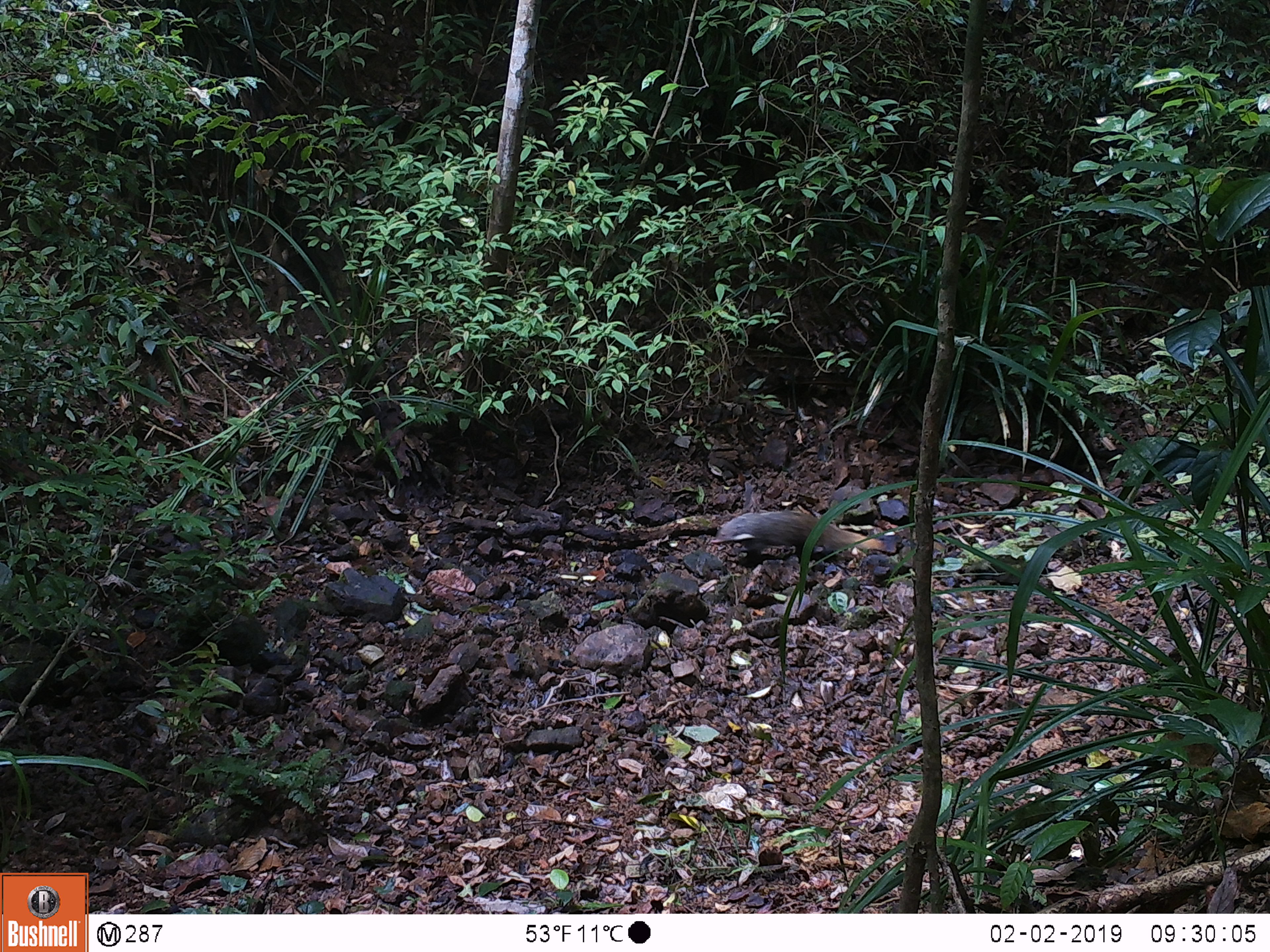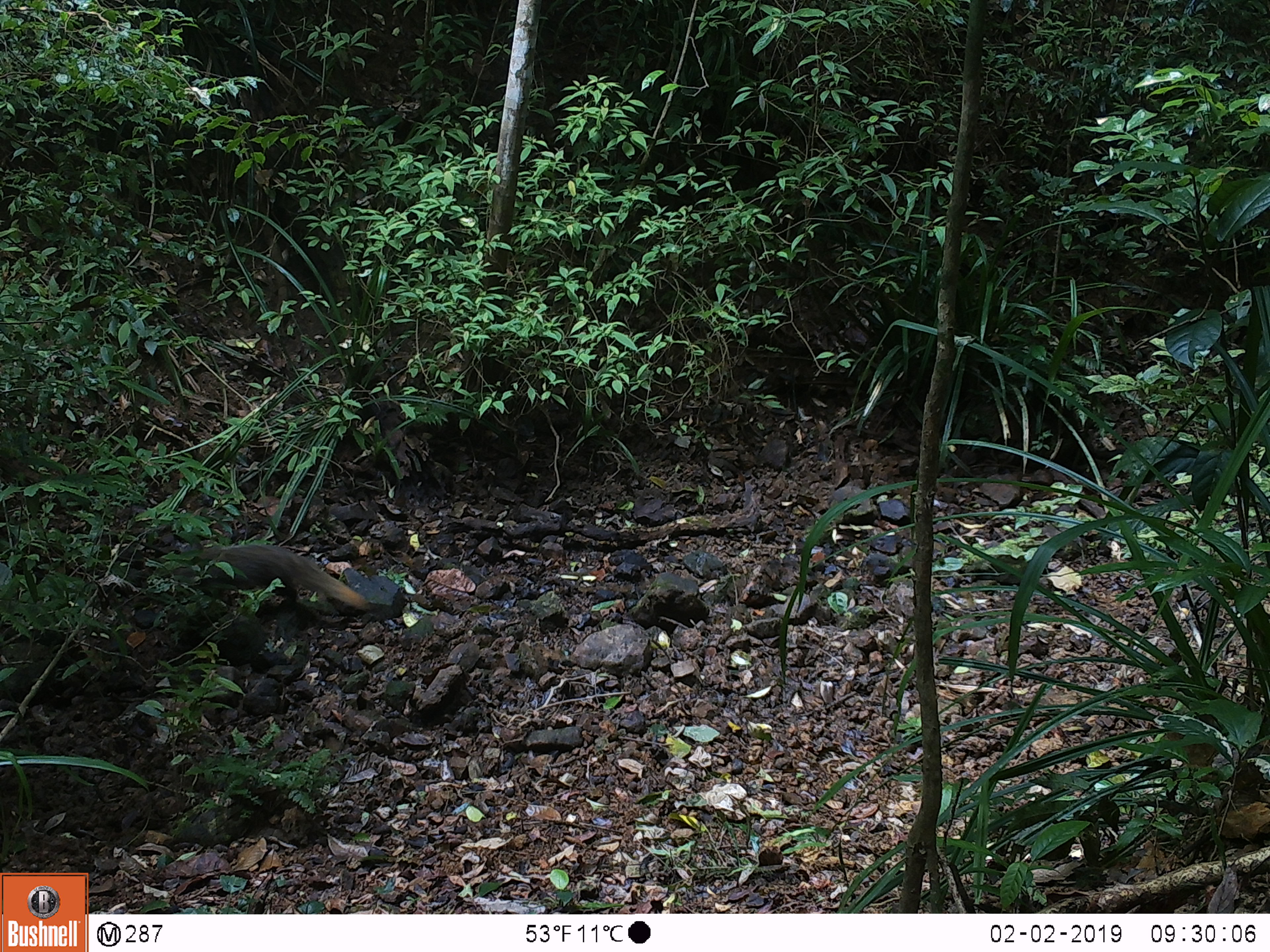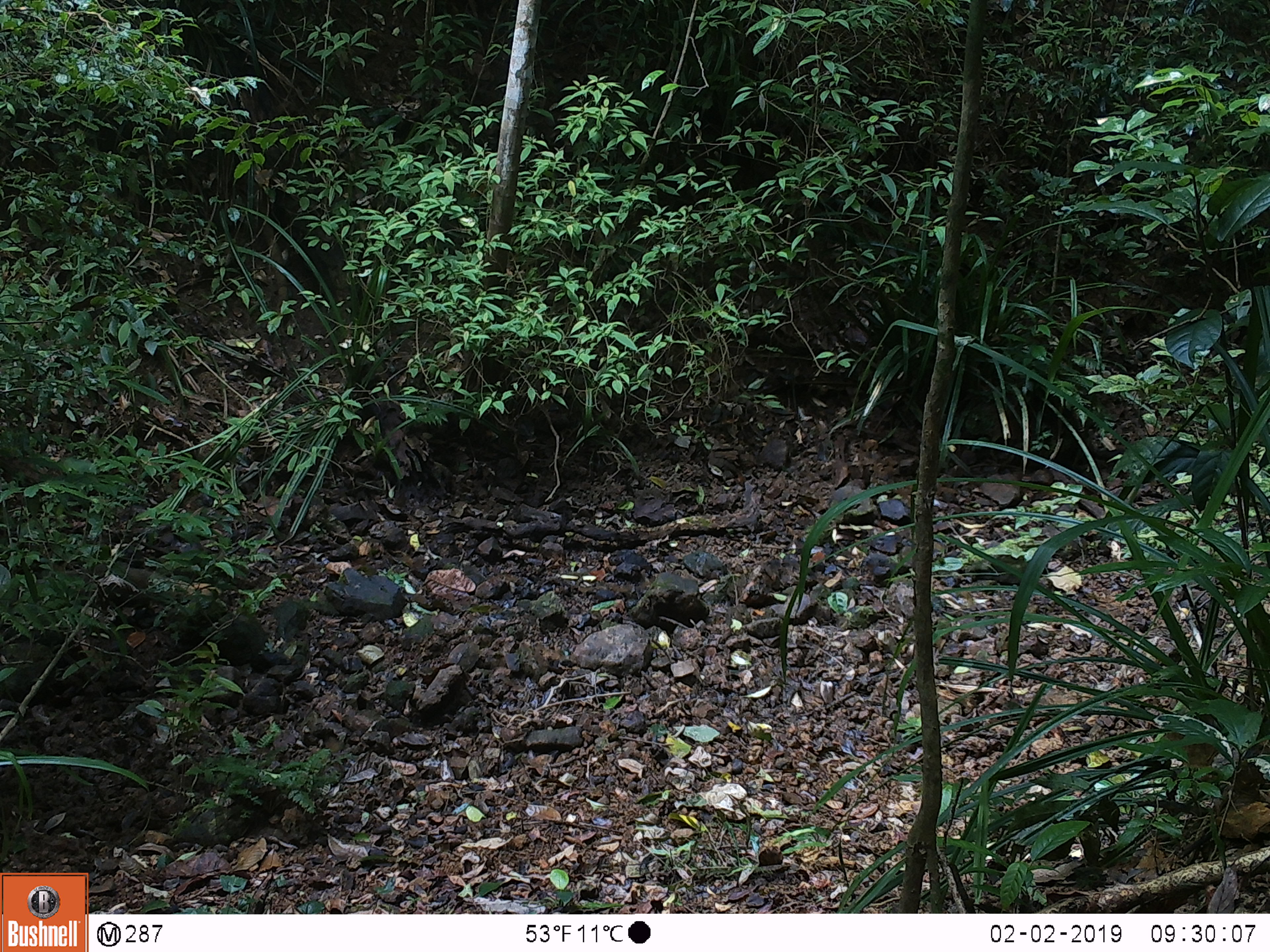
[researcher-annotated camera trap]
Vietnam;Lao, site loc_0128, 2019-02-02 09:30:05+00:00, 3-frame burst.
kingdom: Animalia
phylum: Chordata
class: Mammalia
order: Carnivora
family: Herpestidae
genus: Urva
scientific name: Urva urva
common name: crab-eating mongoose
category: crab eating mongoose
Crab eating mongoose (crab-eating mongoose) (Urva urva). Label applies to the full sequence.